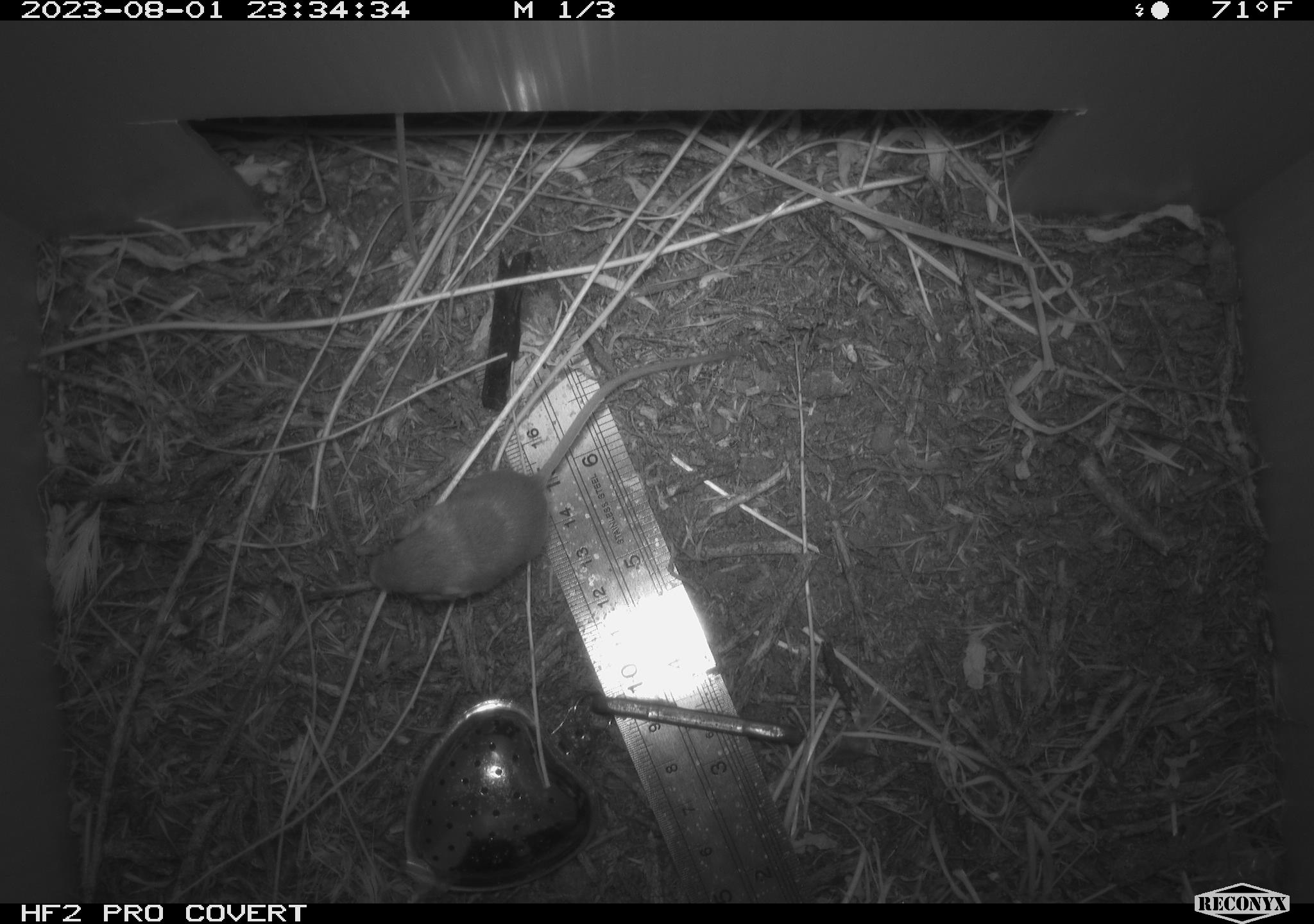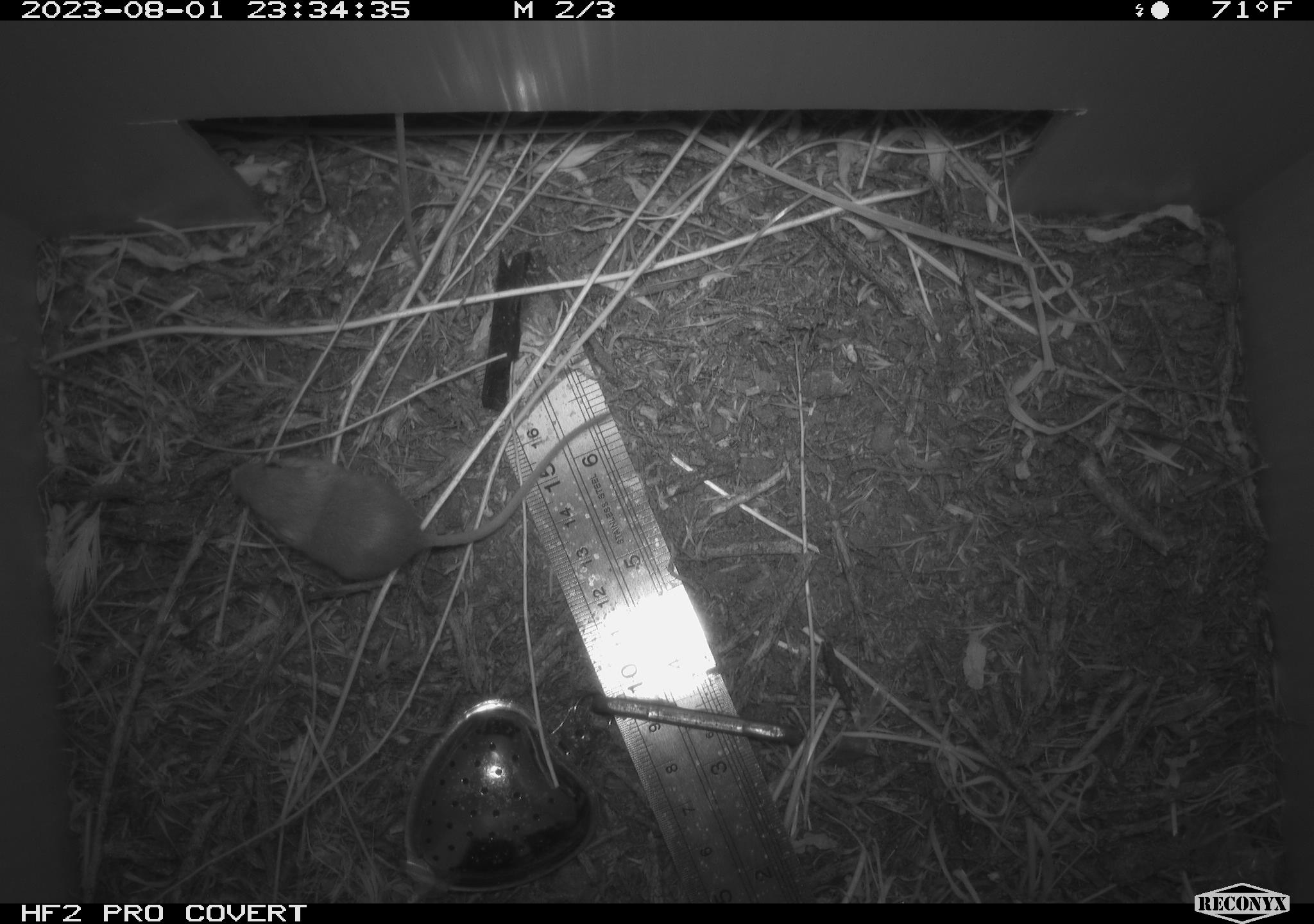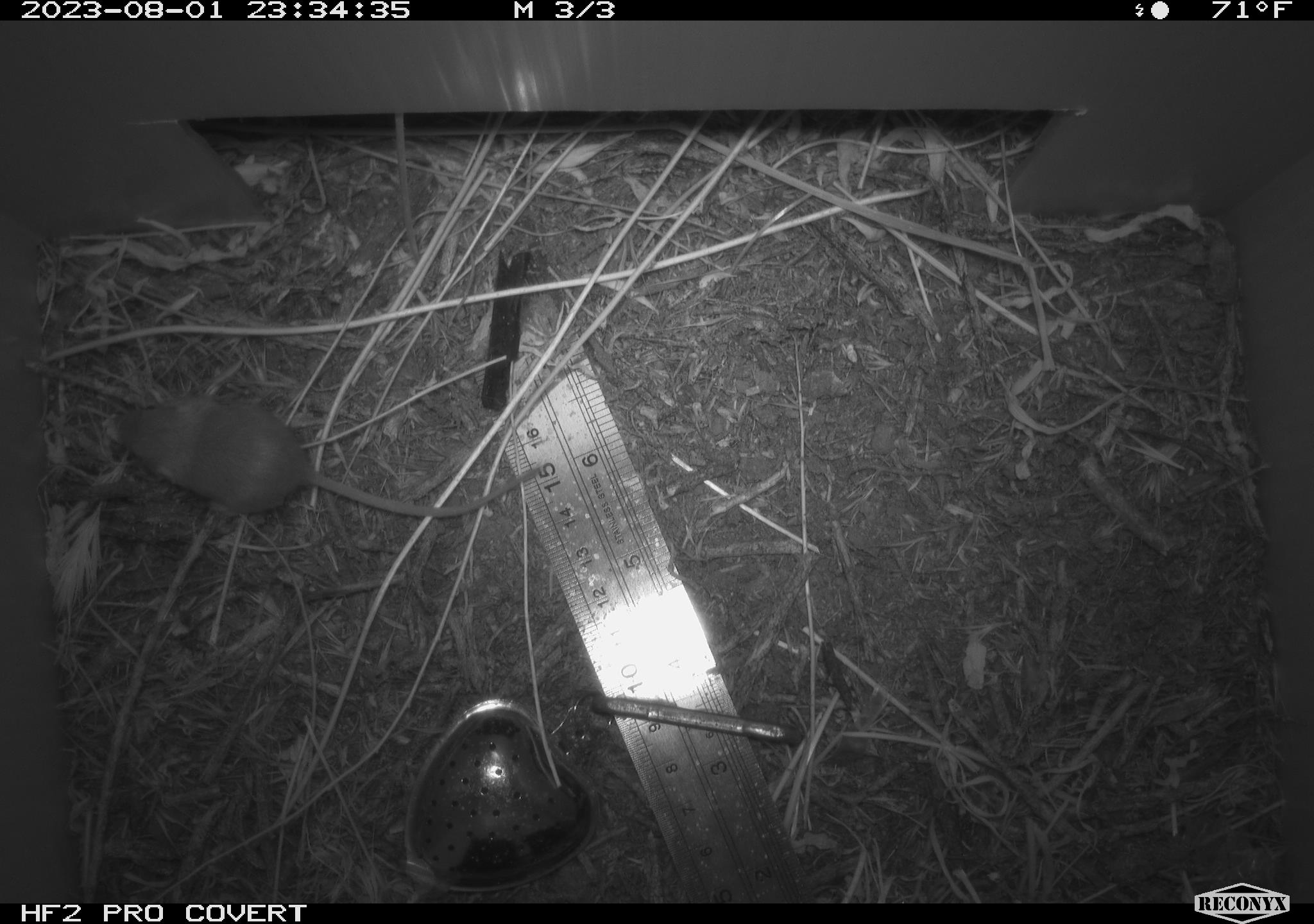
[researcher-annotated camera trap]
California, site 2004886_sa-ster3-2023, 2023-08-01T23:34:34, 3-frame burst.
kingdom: Animalia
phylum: Chordata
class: Mammalia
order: Rodentia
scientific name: Rodentia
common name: mouse species